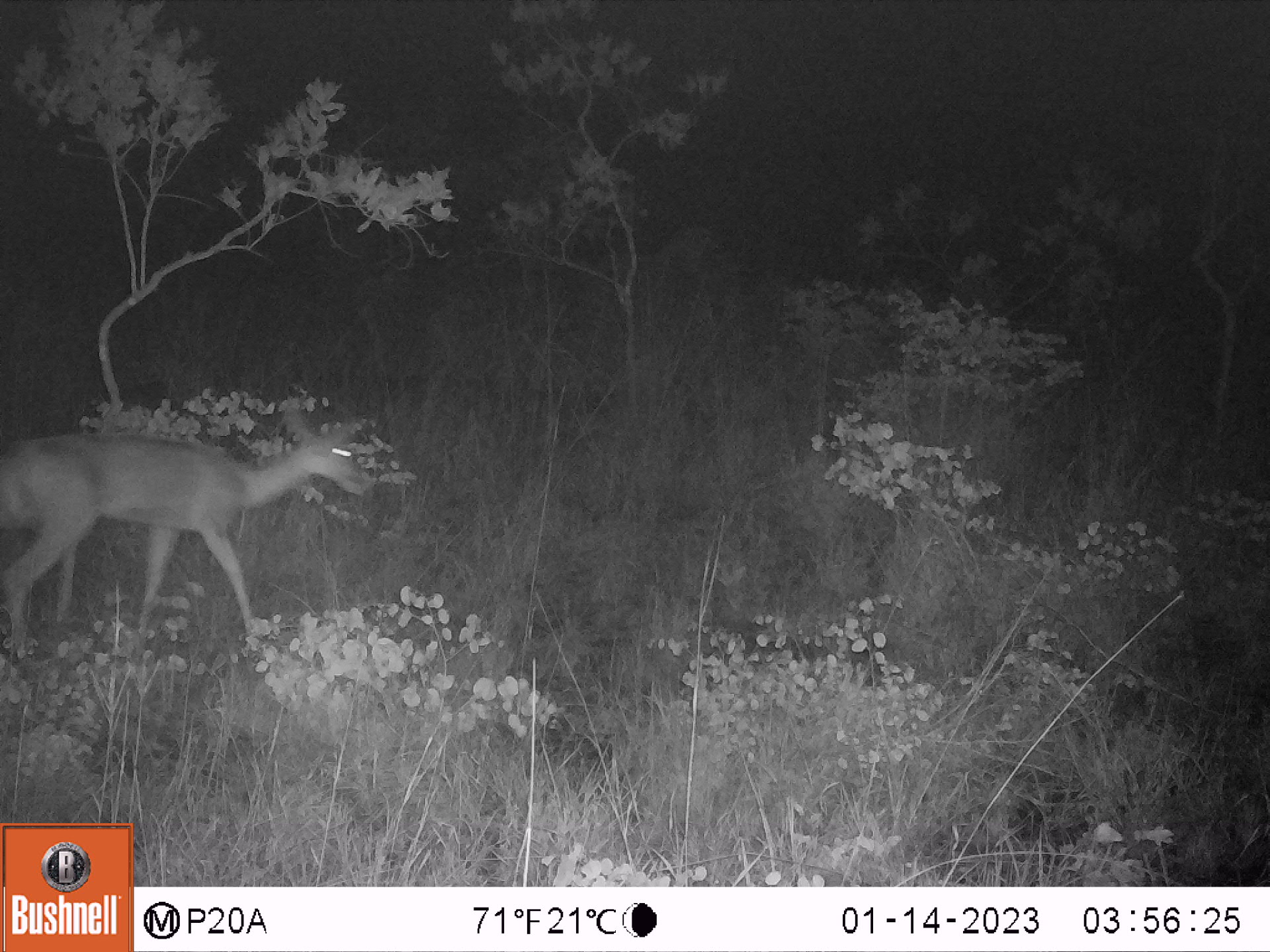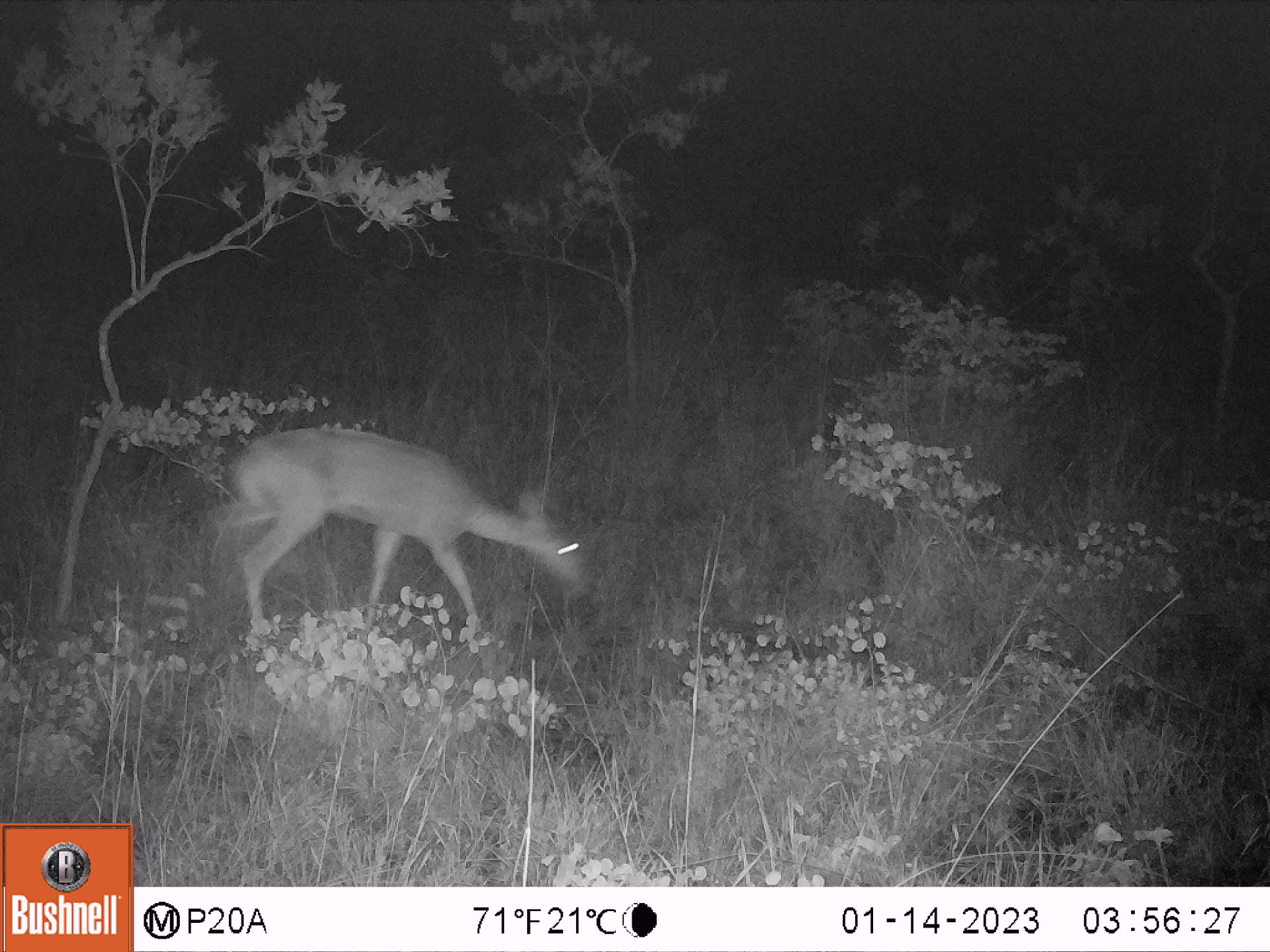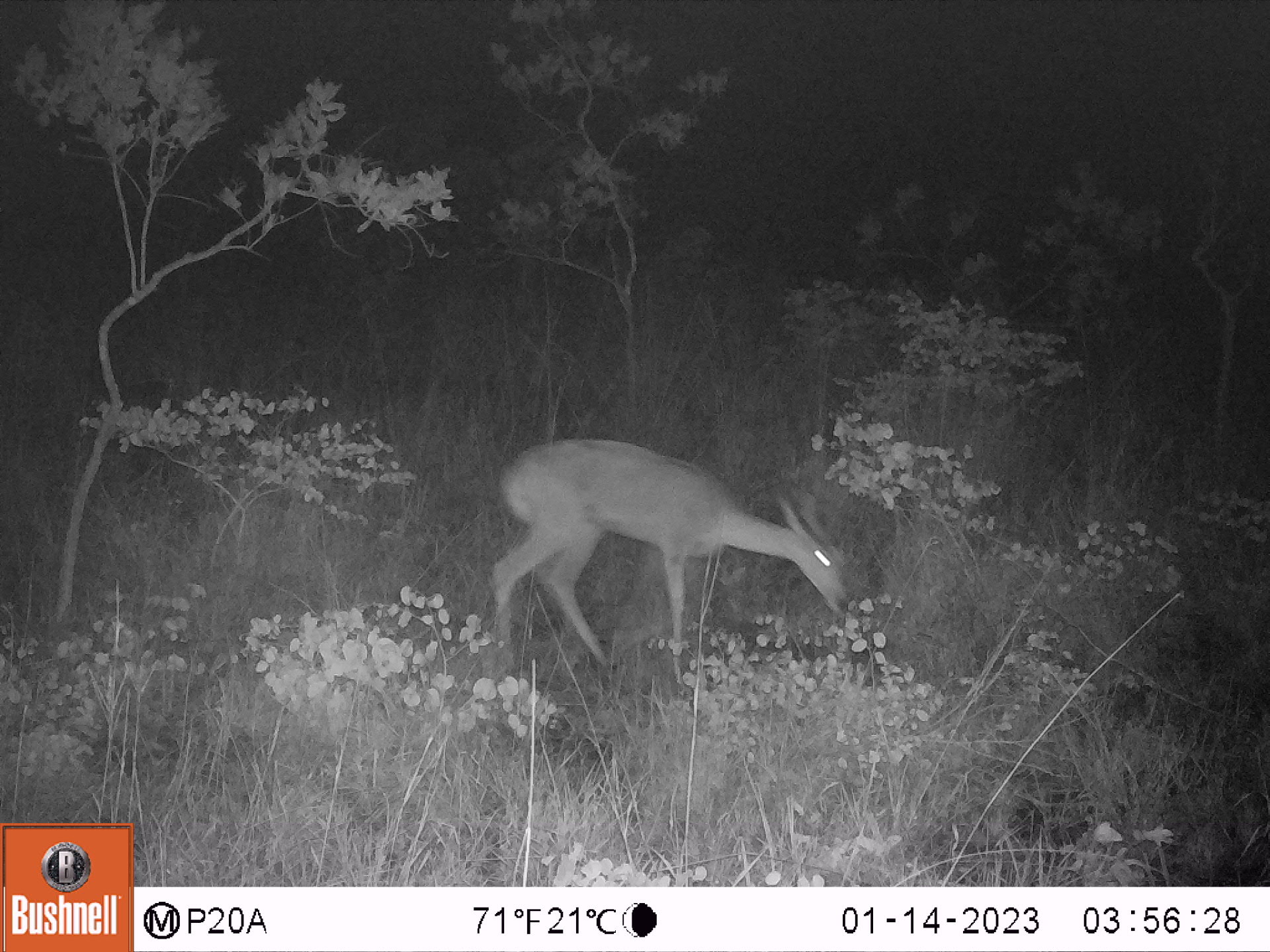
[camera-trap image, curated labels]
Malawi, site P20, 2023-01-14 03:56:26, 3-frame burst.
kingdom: Animalia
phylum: Chordata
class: Mammalia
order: Artiodactyla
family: Bovidae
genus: Redunca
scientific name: Redunca arundinum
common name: southern reedbuck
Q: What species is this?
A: Southern reedbuck (Redunca arundinum).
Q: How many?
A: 1.